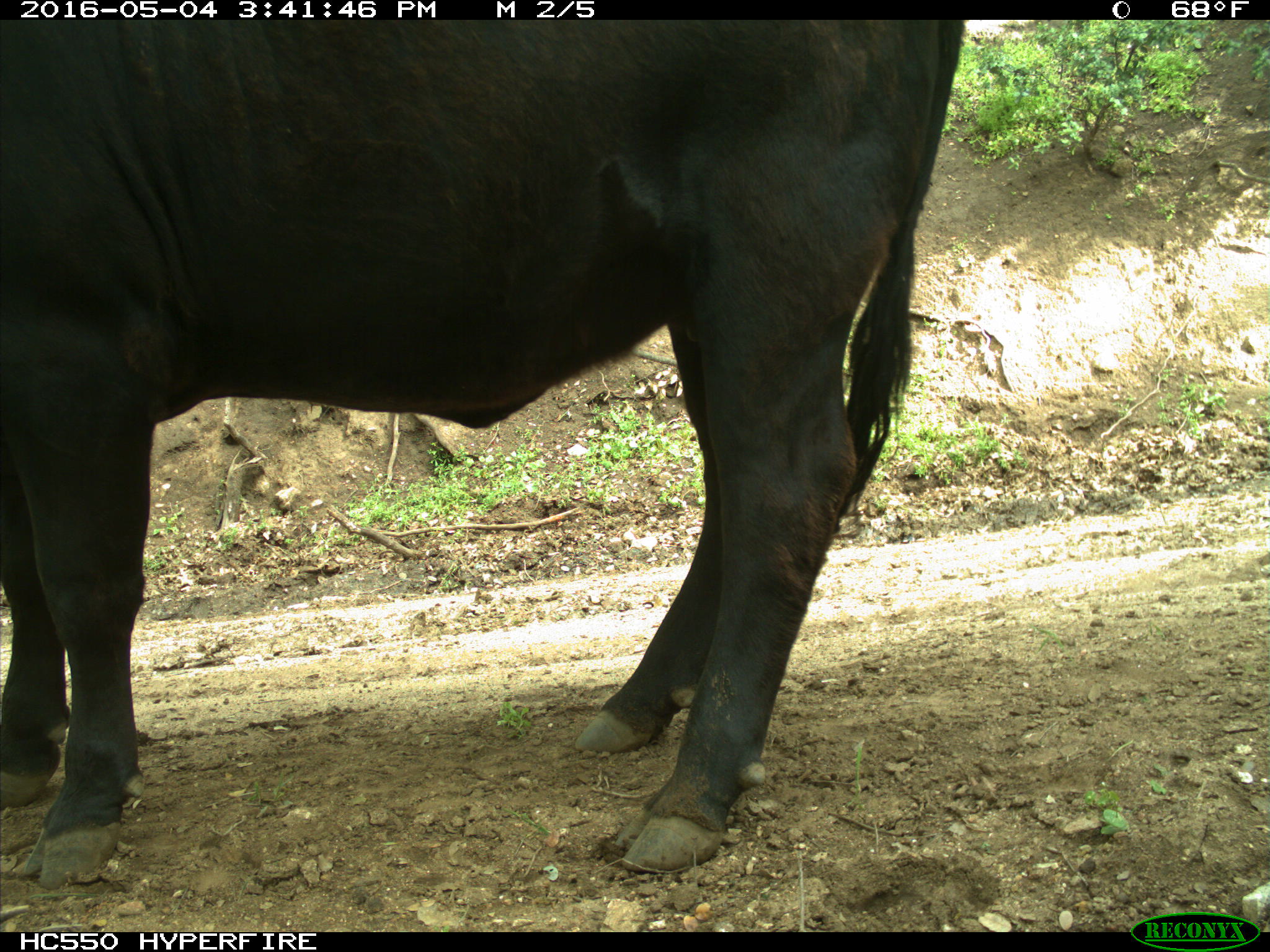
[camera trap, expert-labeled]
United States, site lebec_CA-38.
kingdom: Animalia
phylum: Chordata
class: Mammalia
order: Artiodactyla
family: Bovidae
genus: Bos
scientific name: Bos taurus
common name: domestic cow